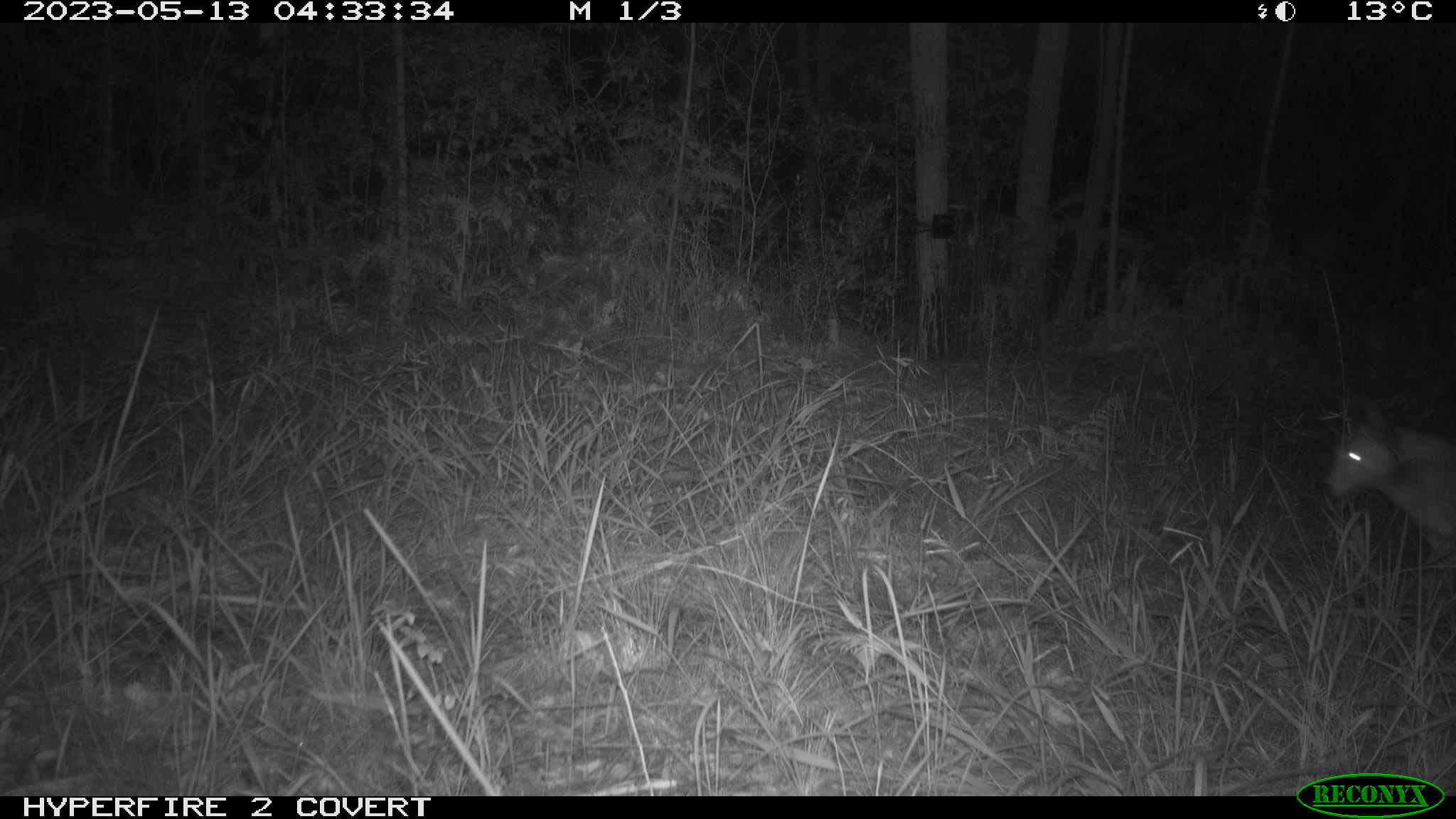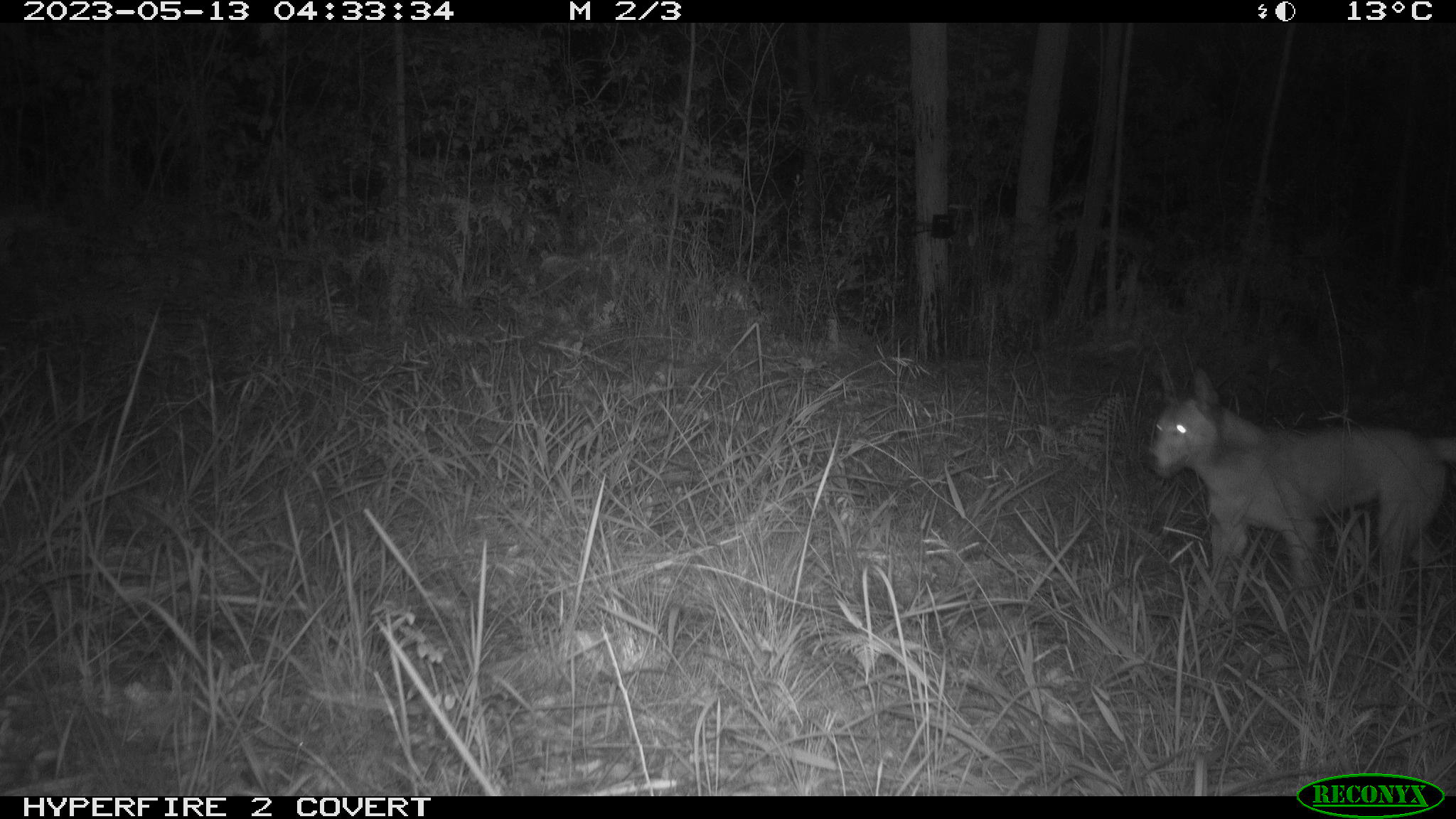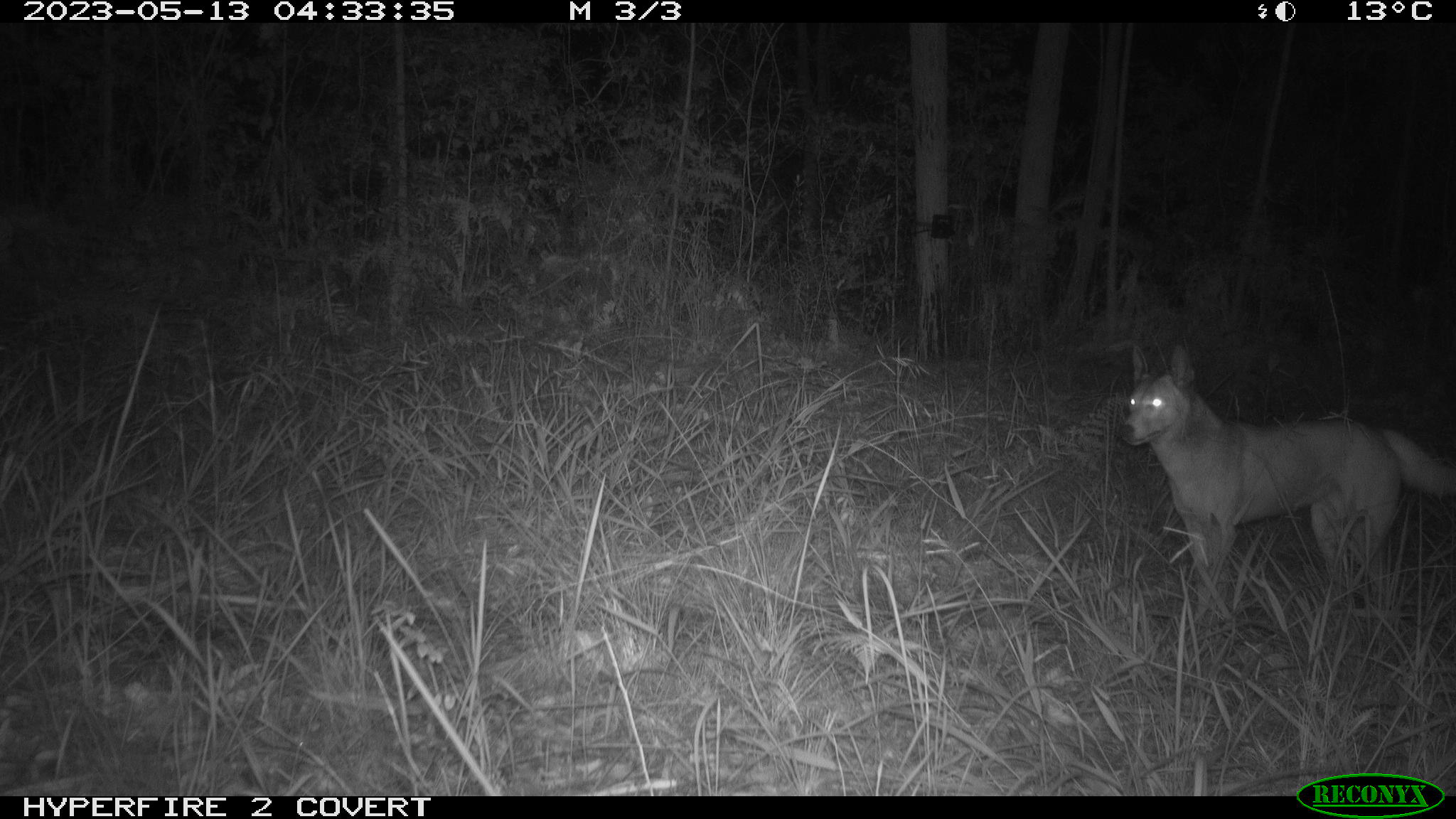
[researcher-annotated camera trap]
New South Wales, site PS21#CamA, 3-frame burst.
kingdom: Animalia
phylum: Chordata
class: Mammalia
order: Carnivora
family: Canidae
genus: Canis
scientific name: Canis familiaris dingo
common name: dingo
Dingo (Canis familiaris dingo).